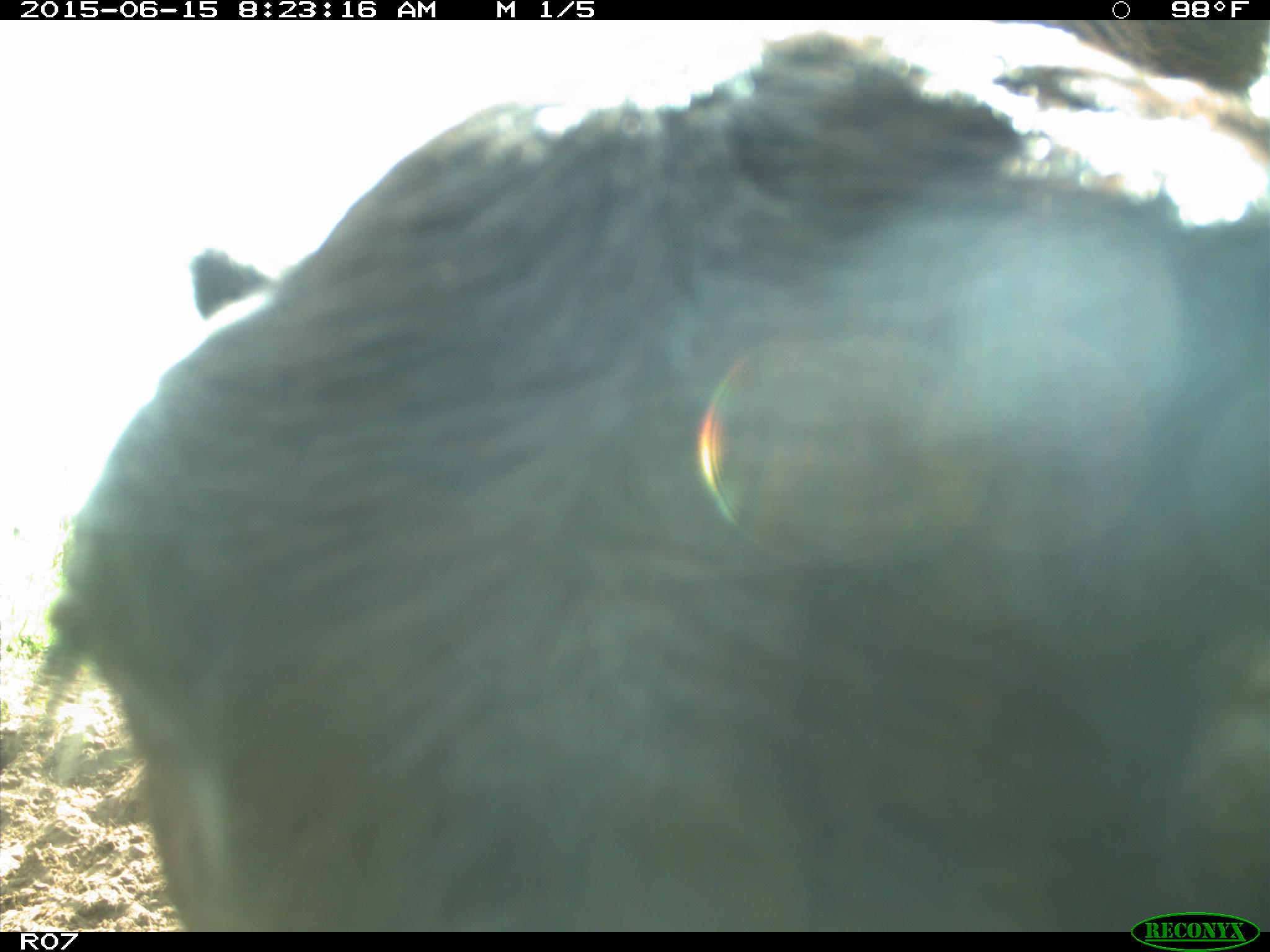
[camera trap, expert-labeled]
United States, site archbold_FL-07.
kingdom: Animalia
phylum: Chordata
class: Mammalia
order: Artiodactyla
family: Bovidae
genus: Bos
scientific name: Bos taurus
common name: domestic cow